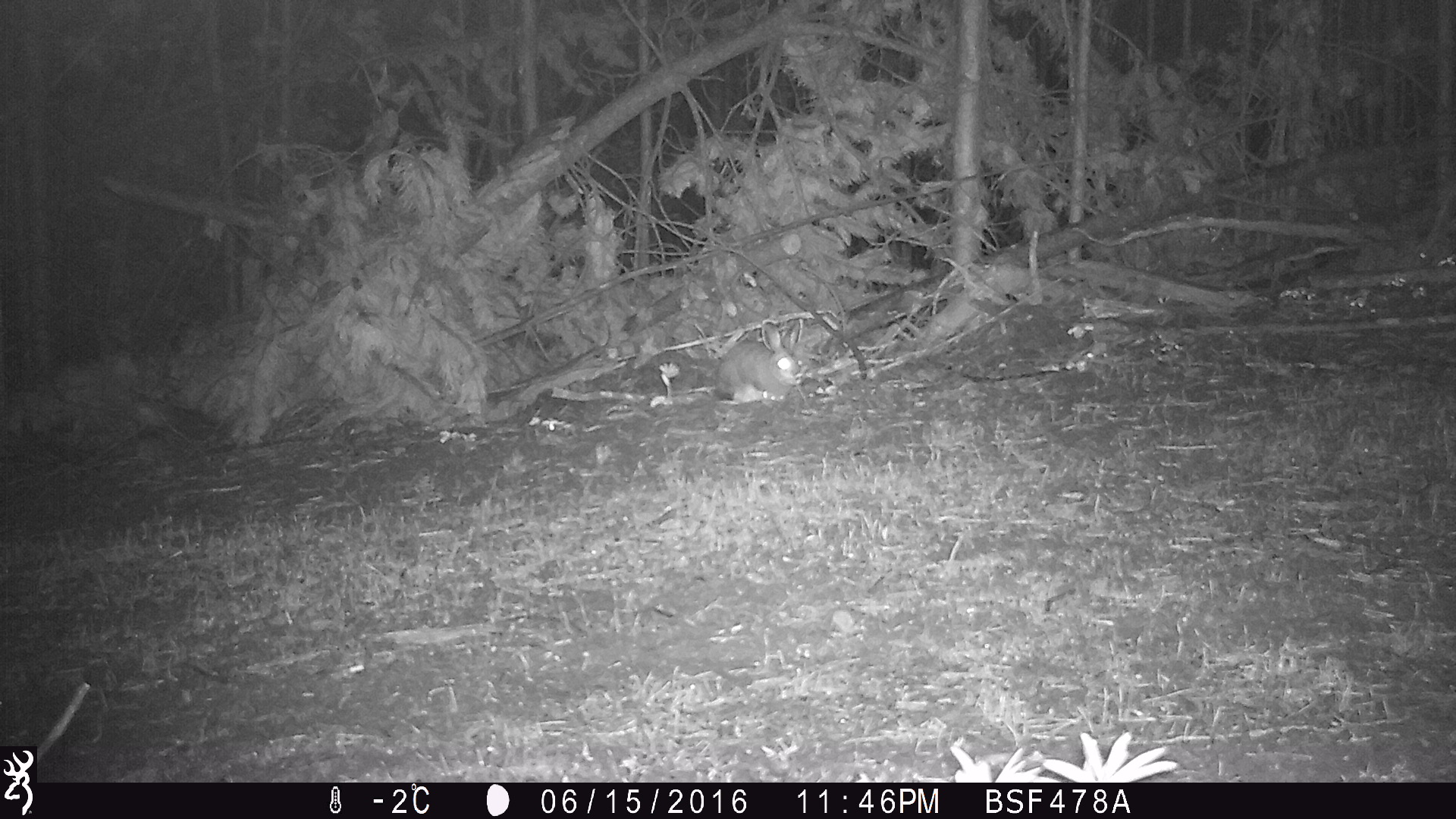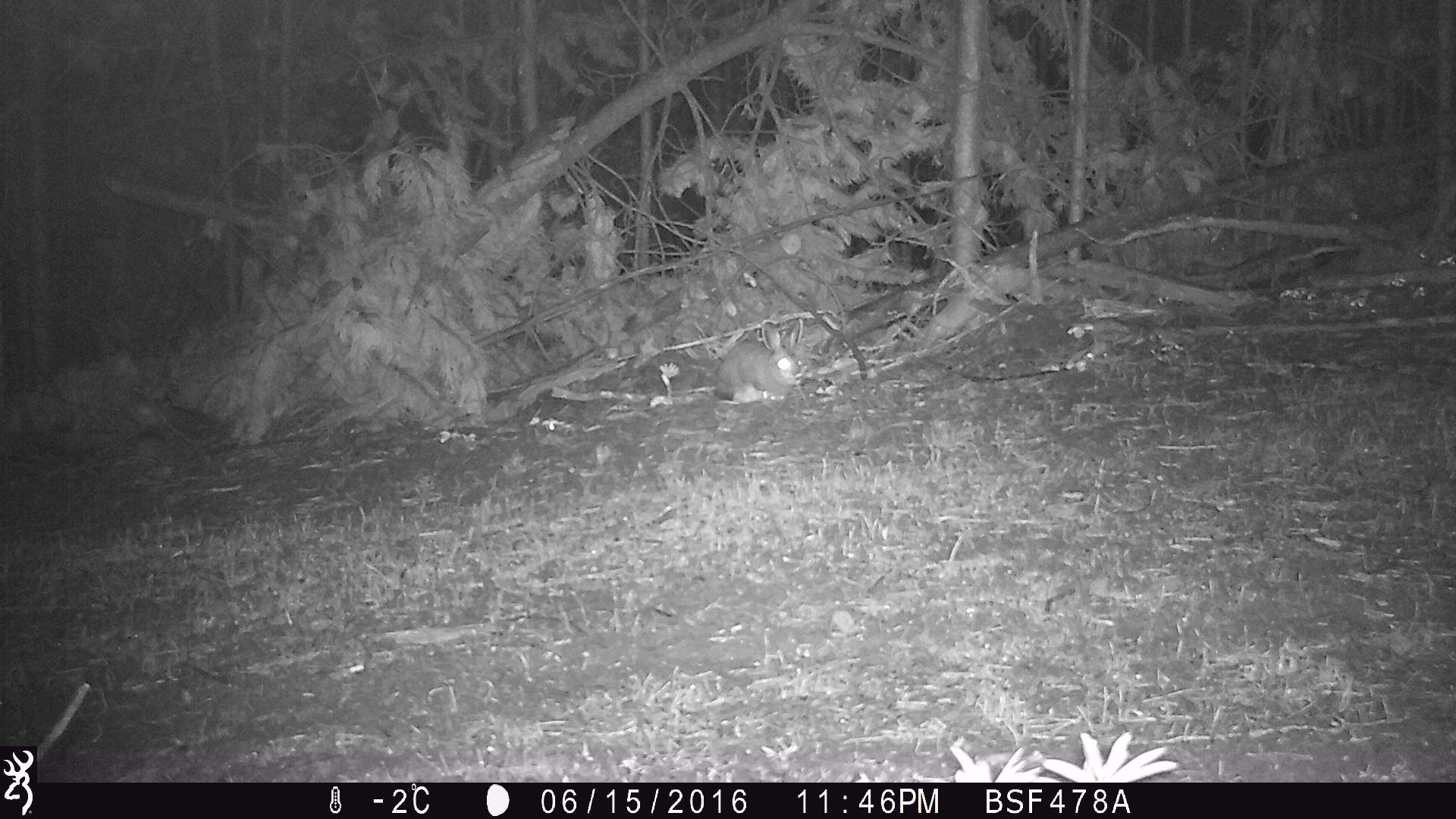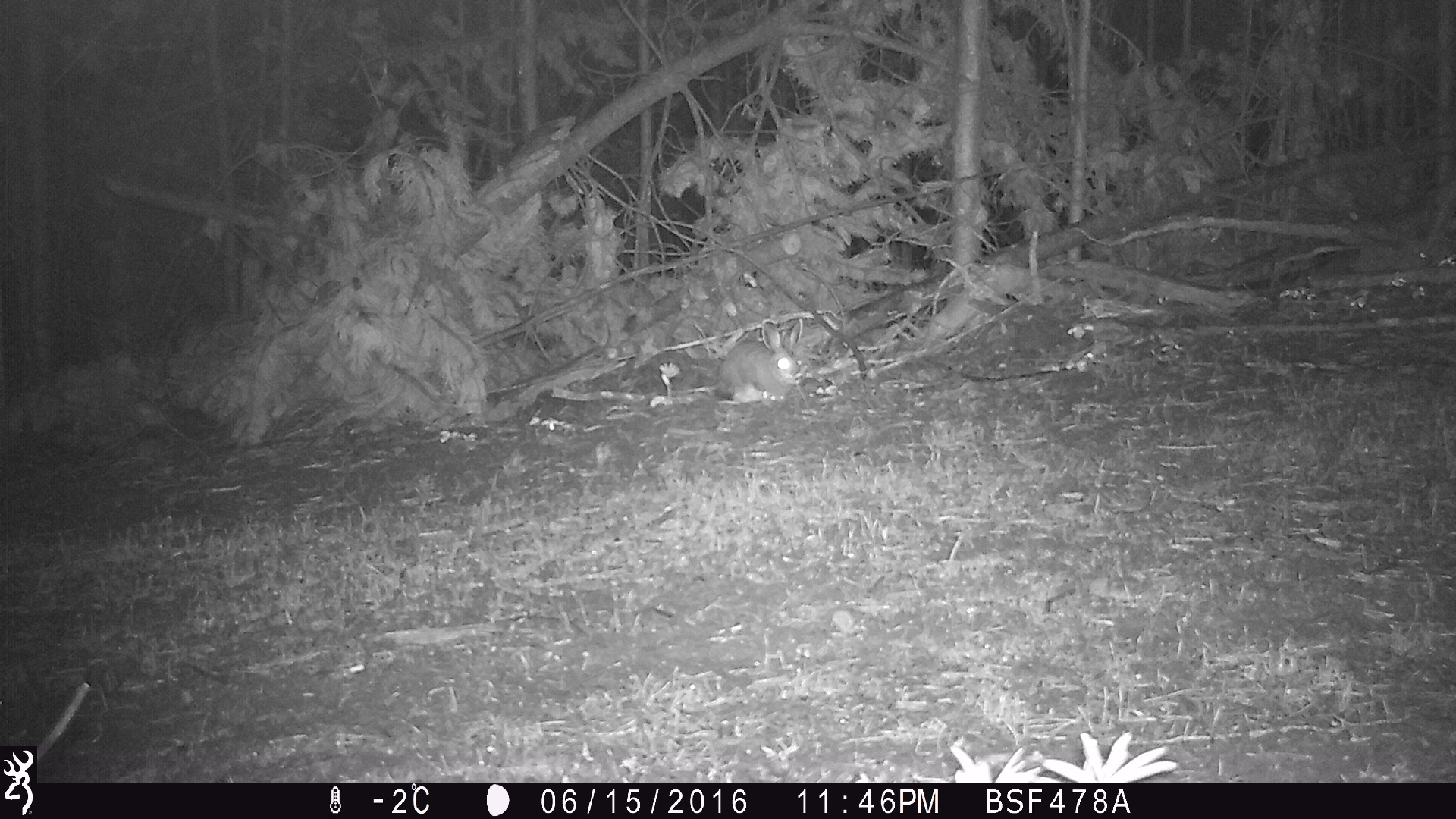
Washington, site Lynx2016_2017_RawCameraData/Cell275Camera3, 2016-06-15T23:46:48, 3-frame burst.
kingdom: Animalia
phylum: Chordata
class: Mammalia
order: Lagomorpha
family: Leporidae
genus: Lepus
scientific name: Lepus americanus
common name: snowshoe hare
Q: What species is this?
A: Lepus americanus (snowshoe hare).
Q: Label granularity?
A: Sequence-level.